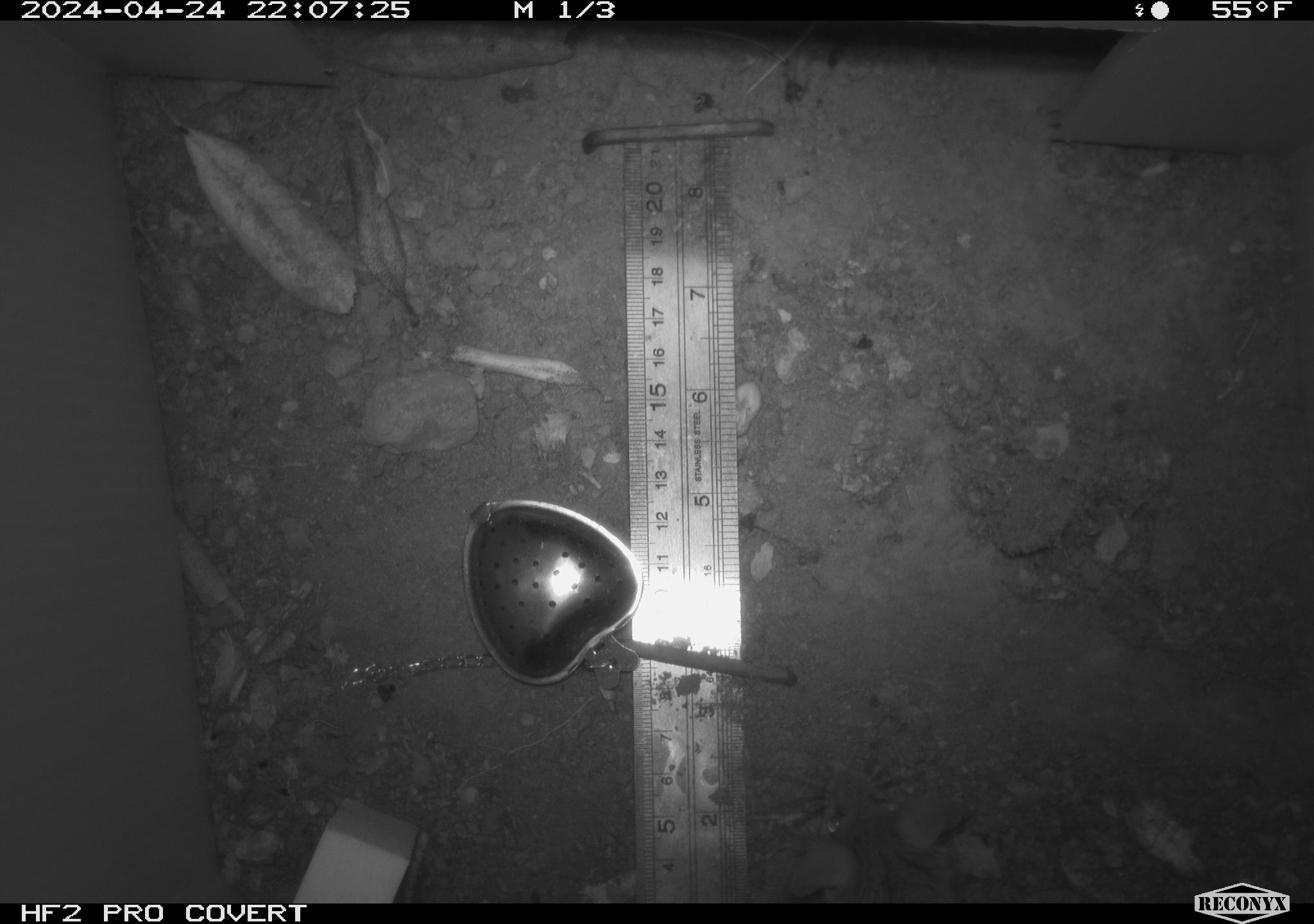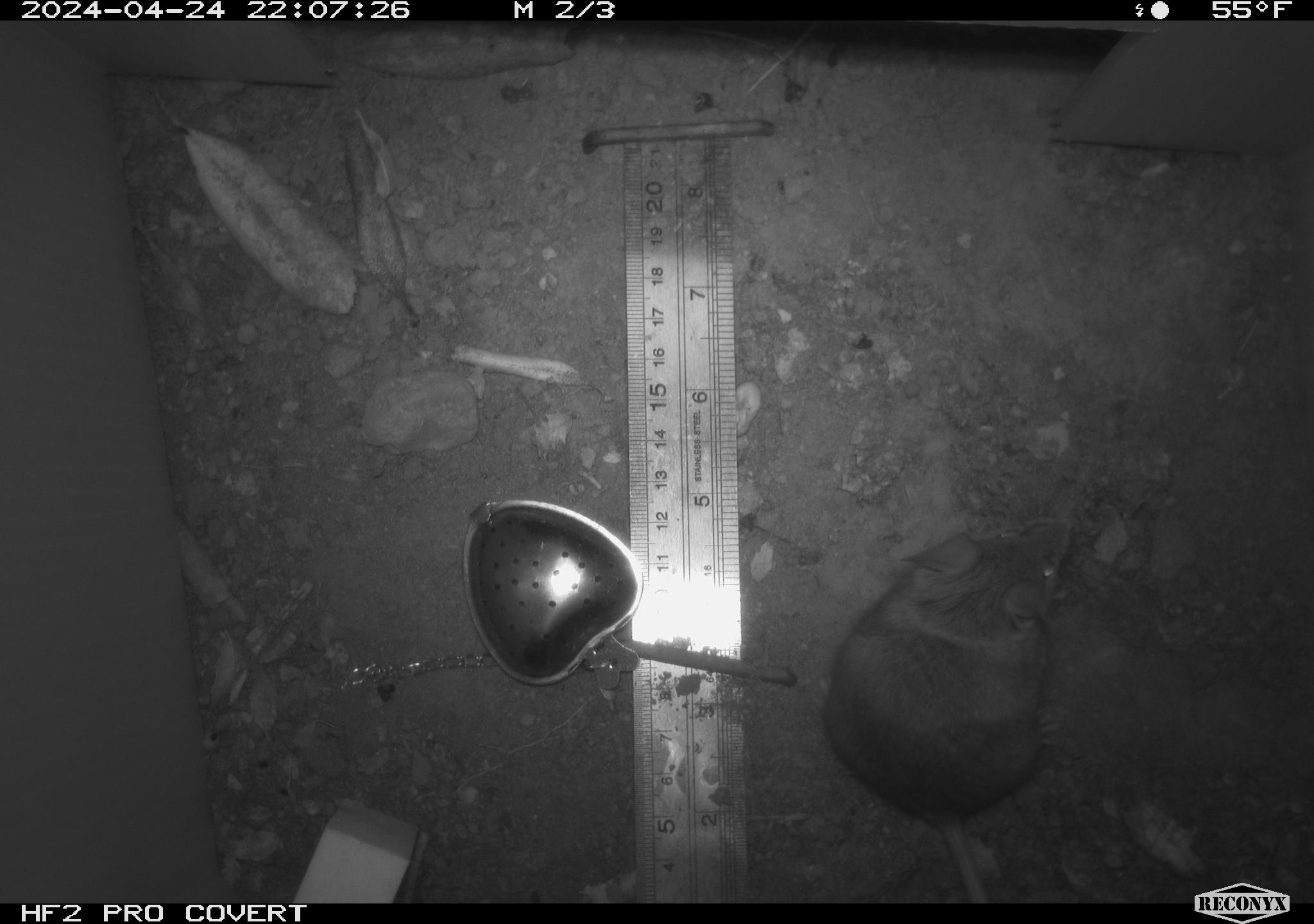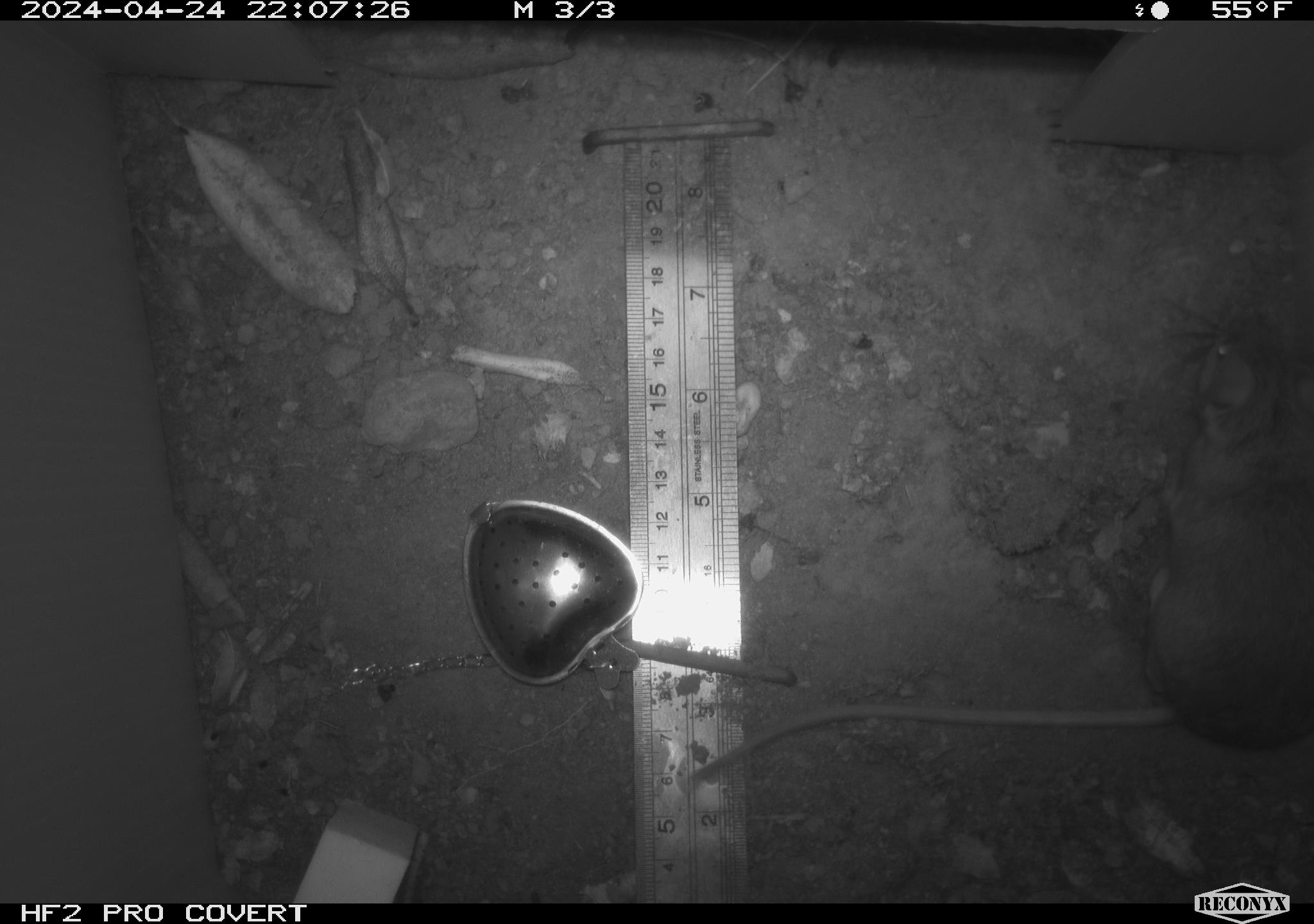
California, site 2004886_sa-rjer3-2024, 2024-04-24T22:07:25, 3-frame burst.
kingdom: Animalia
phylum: Chordata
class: Mammalia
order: Rodentia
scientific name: Rodentia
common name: mouse species